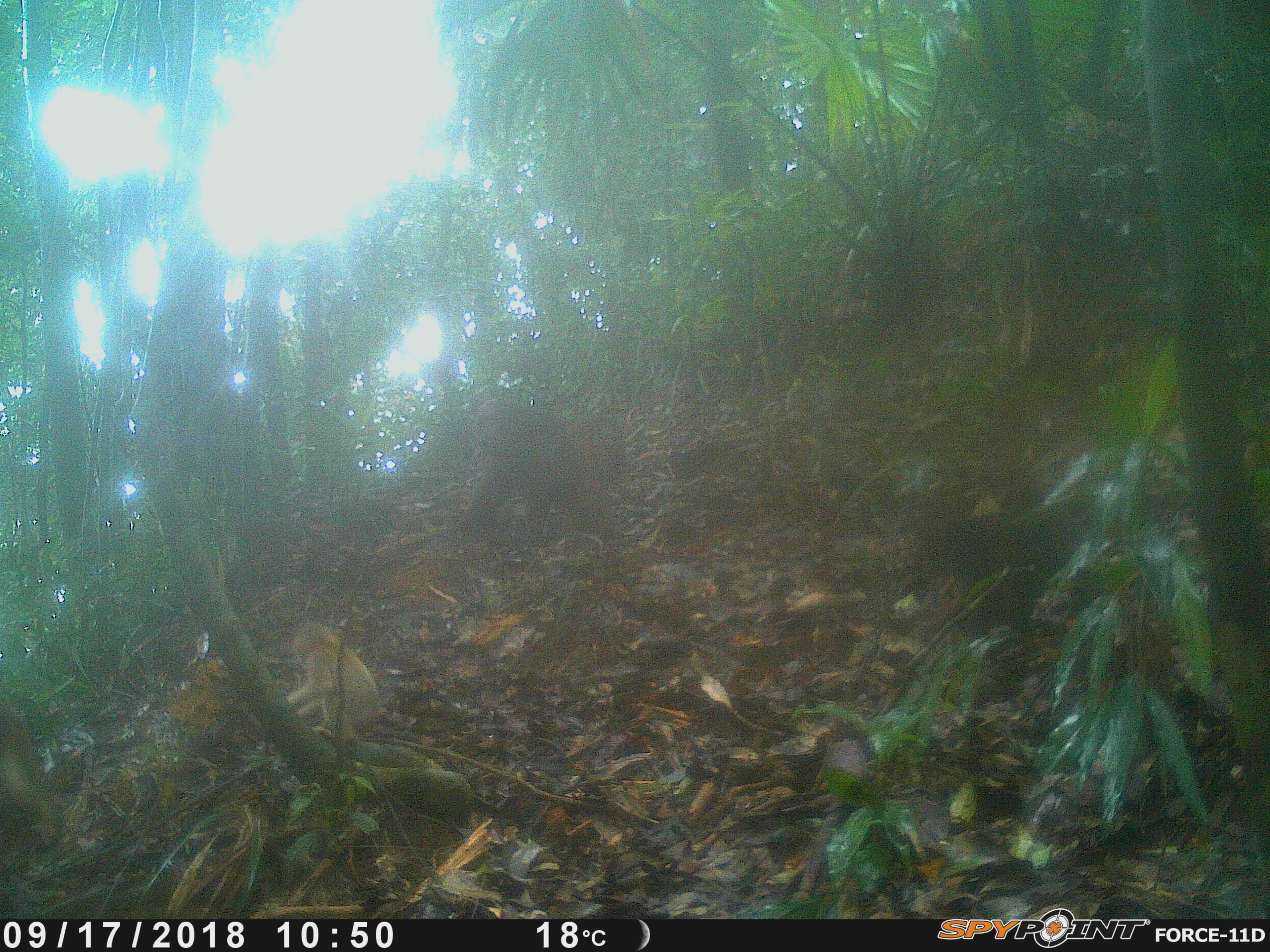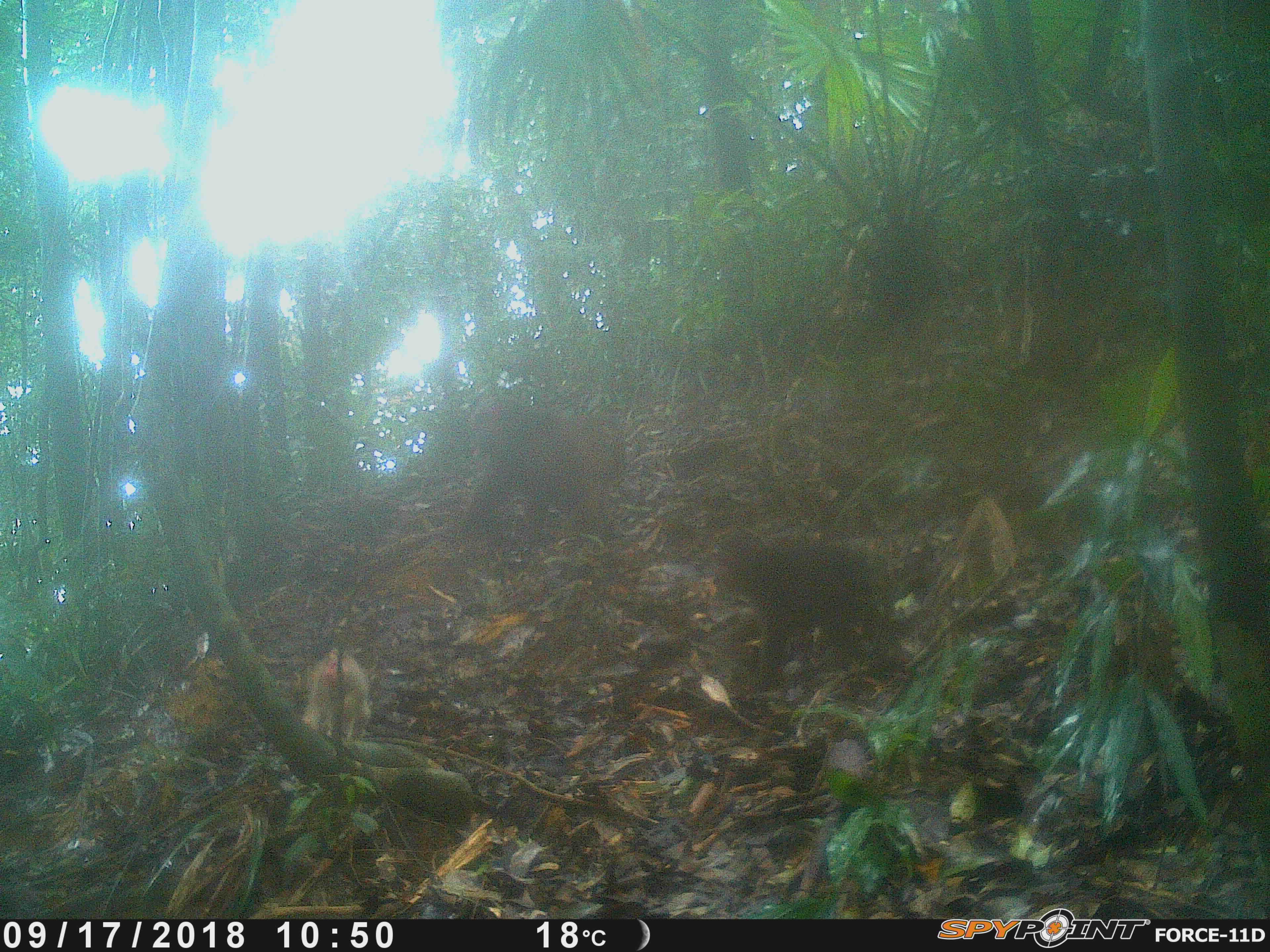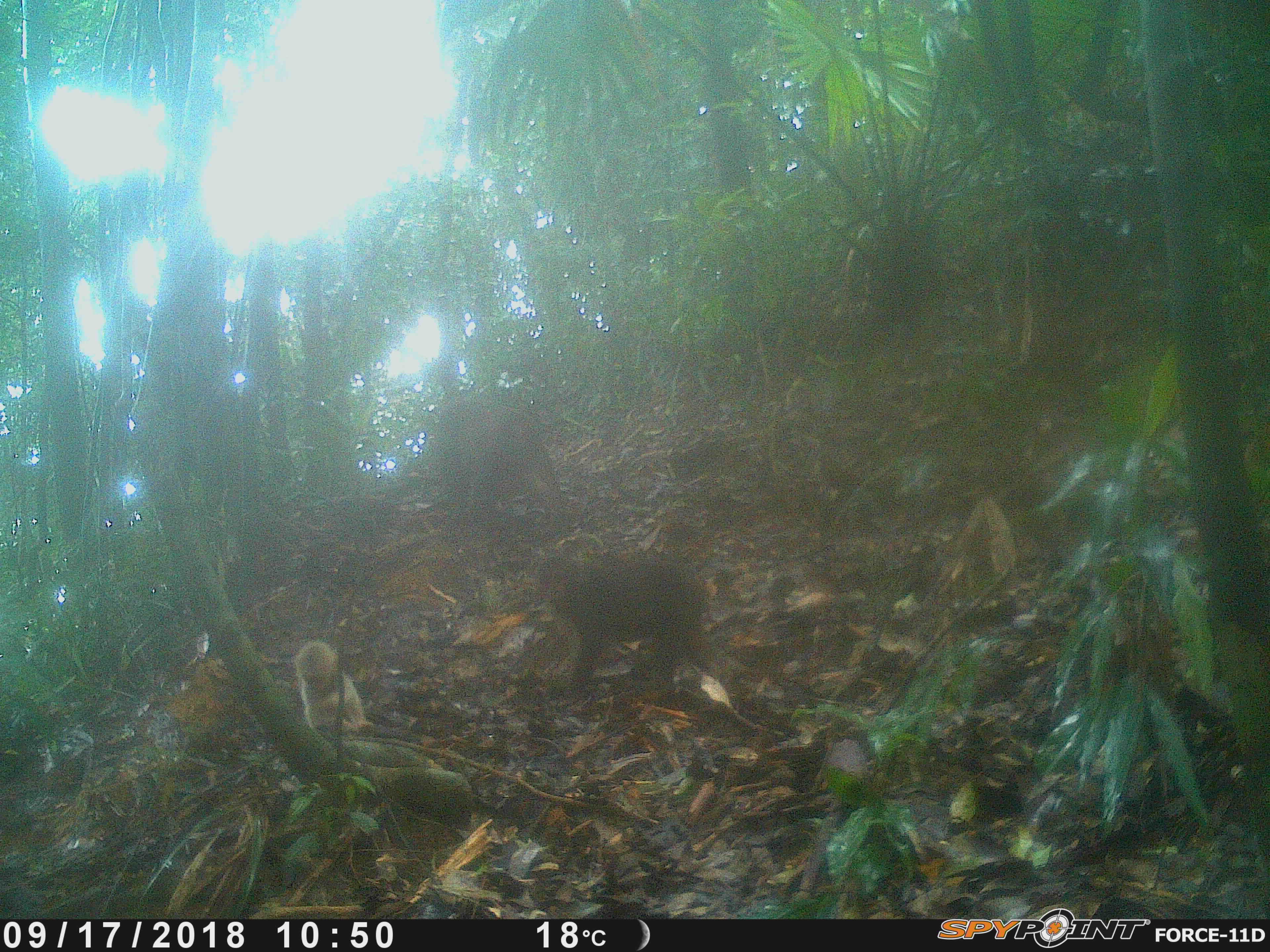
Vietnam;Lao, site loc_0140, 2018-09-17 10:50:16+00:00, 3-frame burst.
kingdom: Animalia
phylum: Chordata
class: Mammalia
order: Primates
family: Cercopithecidae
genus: Macaca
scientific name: Macaca arctoides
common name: stump-tailed macaque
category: stump tailed macaque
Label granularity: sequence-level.